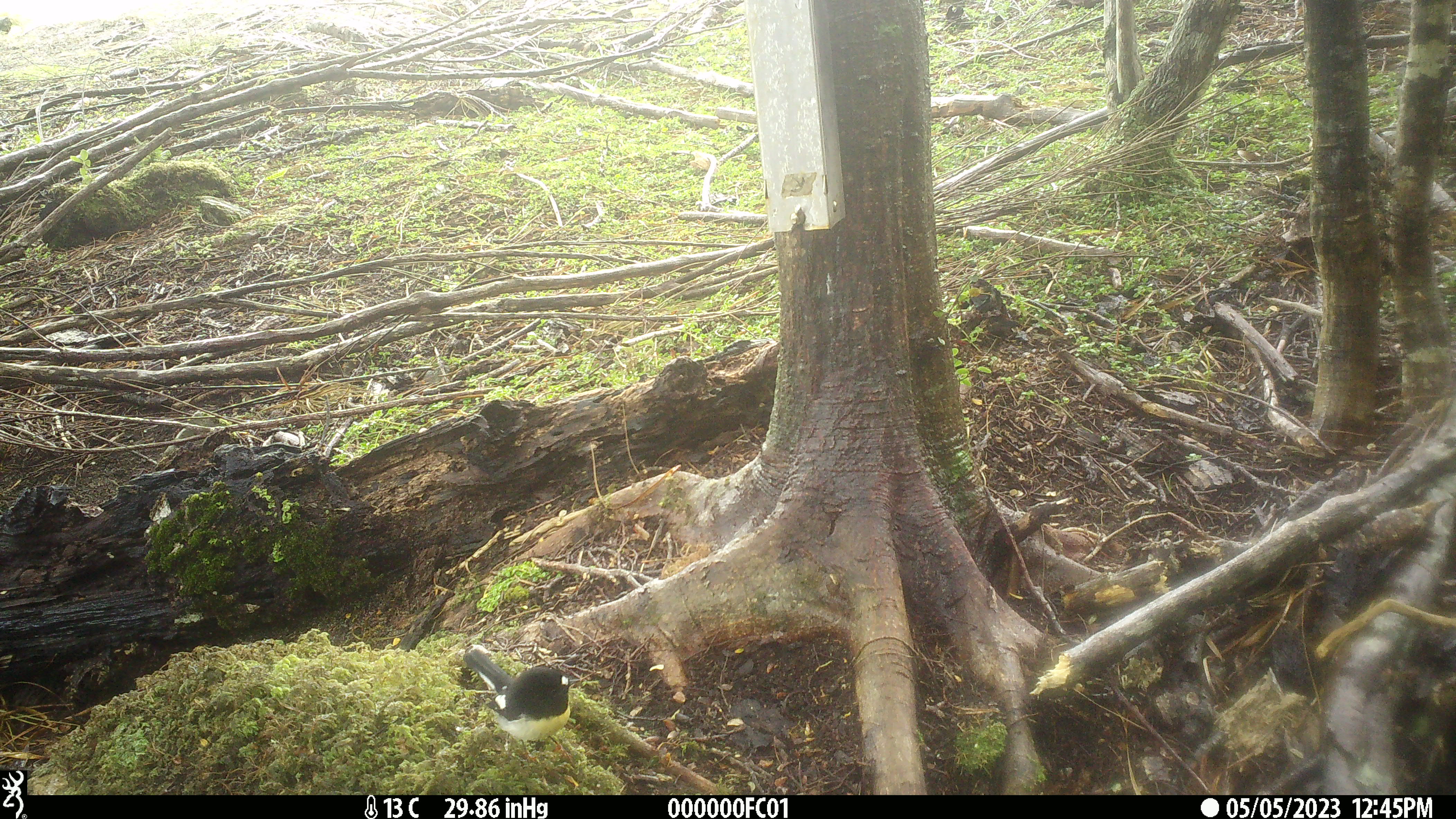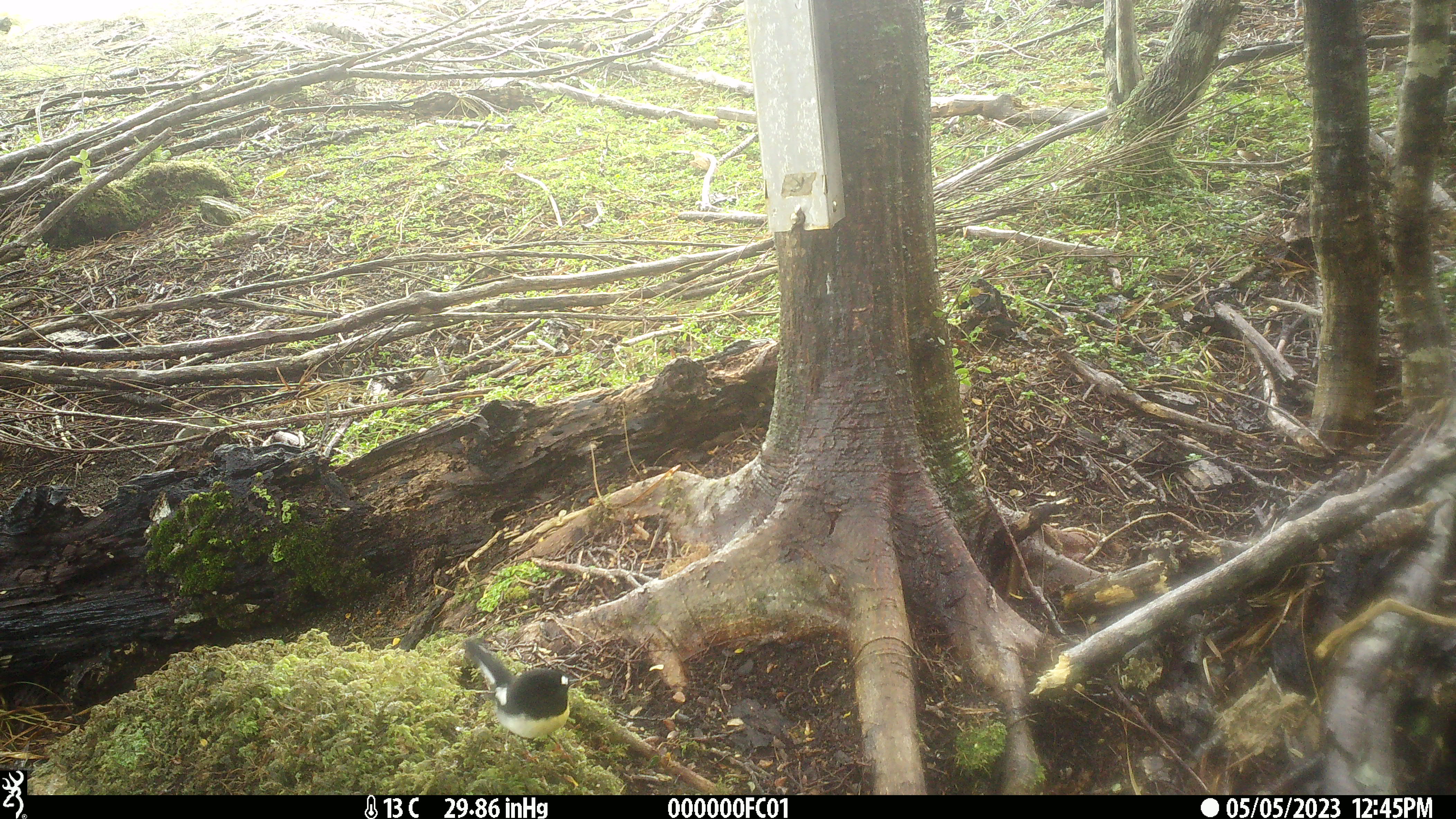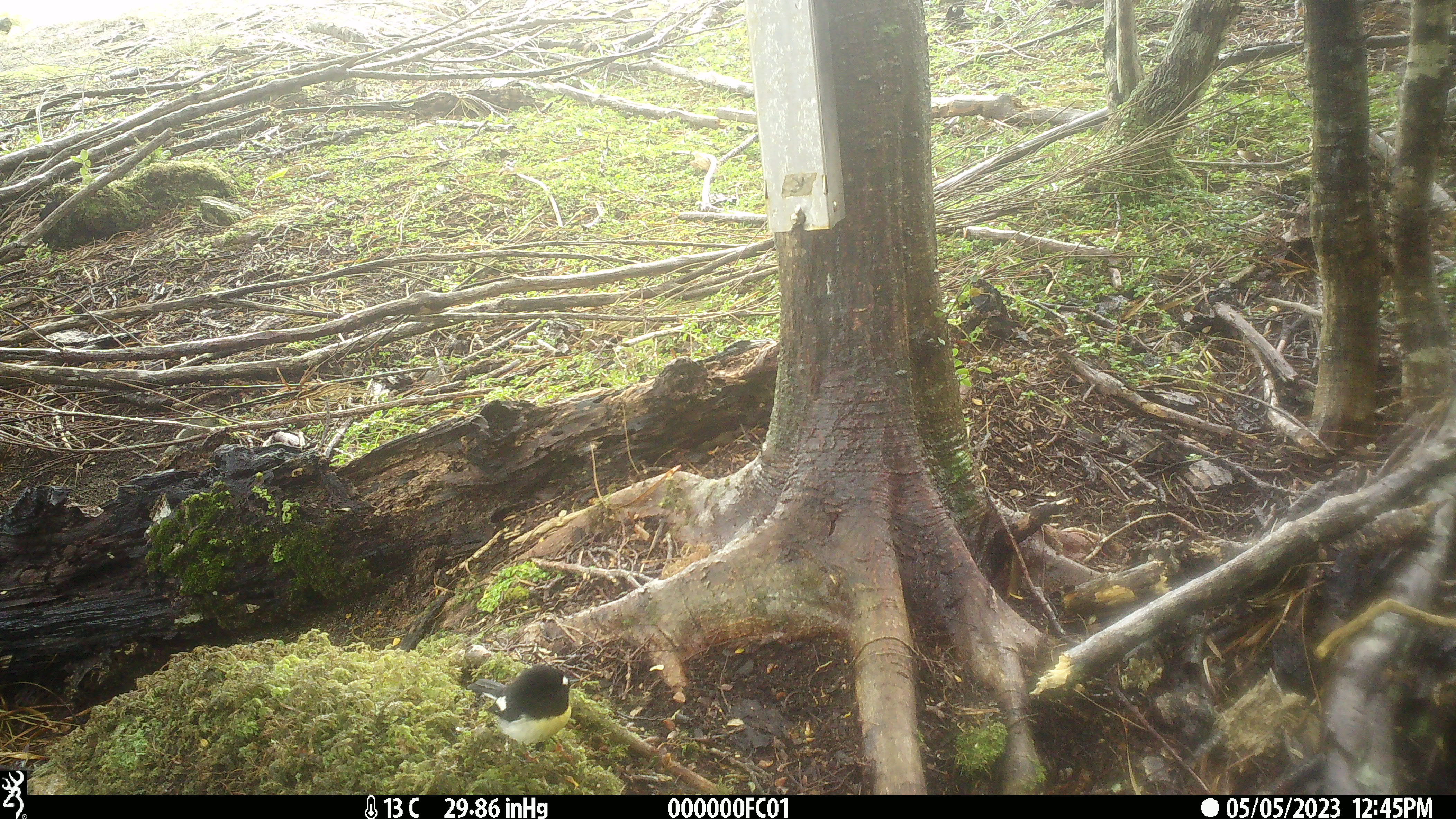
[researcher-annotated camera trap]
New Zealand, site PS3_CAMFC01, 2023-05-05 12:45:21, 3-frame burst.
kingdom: Animalia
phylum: Chordata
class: Aves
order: Passeriformes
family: Petroicidae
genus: Petroica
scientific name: Petroica macrocephala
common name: tomtit